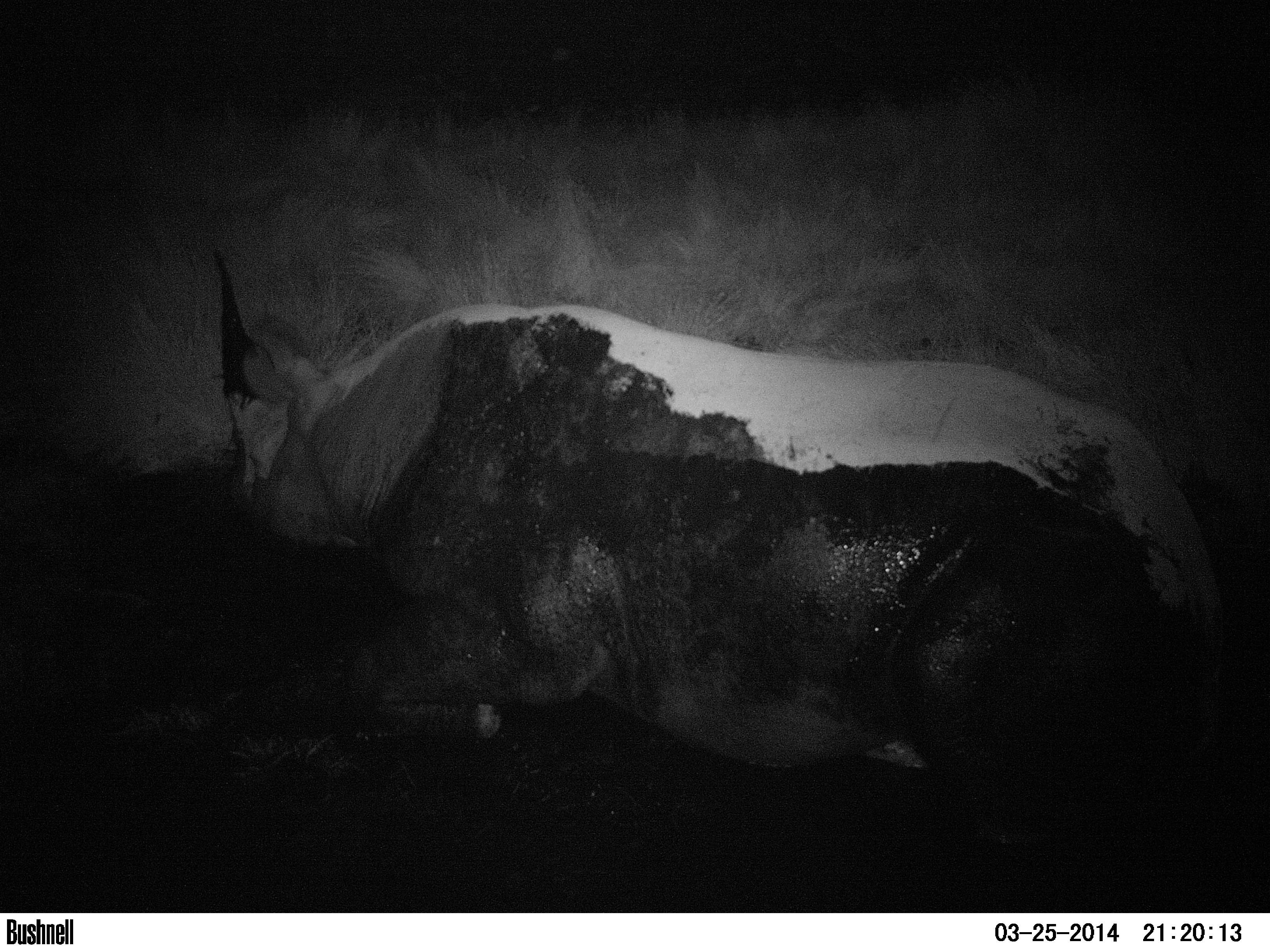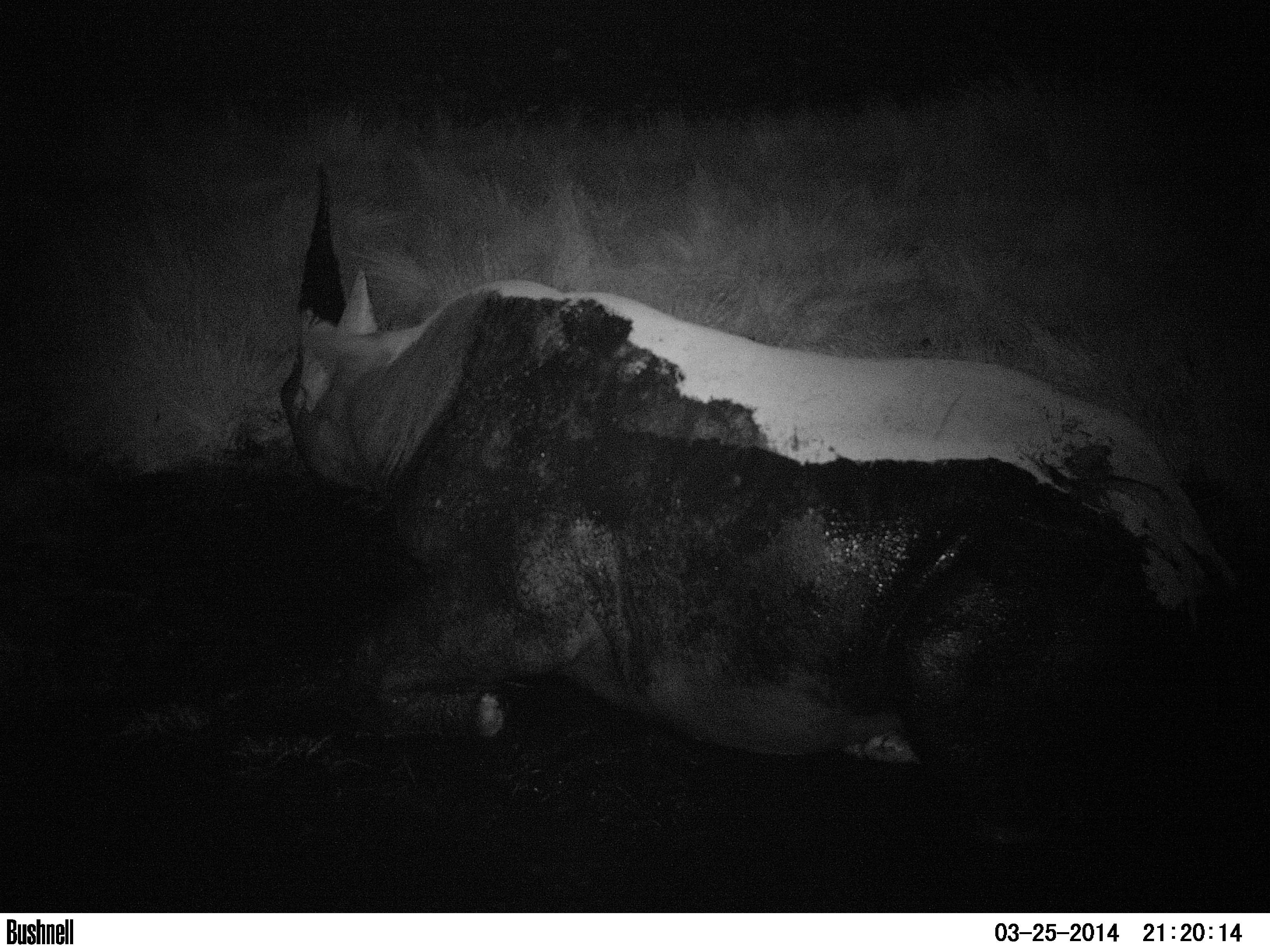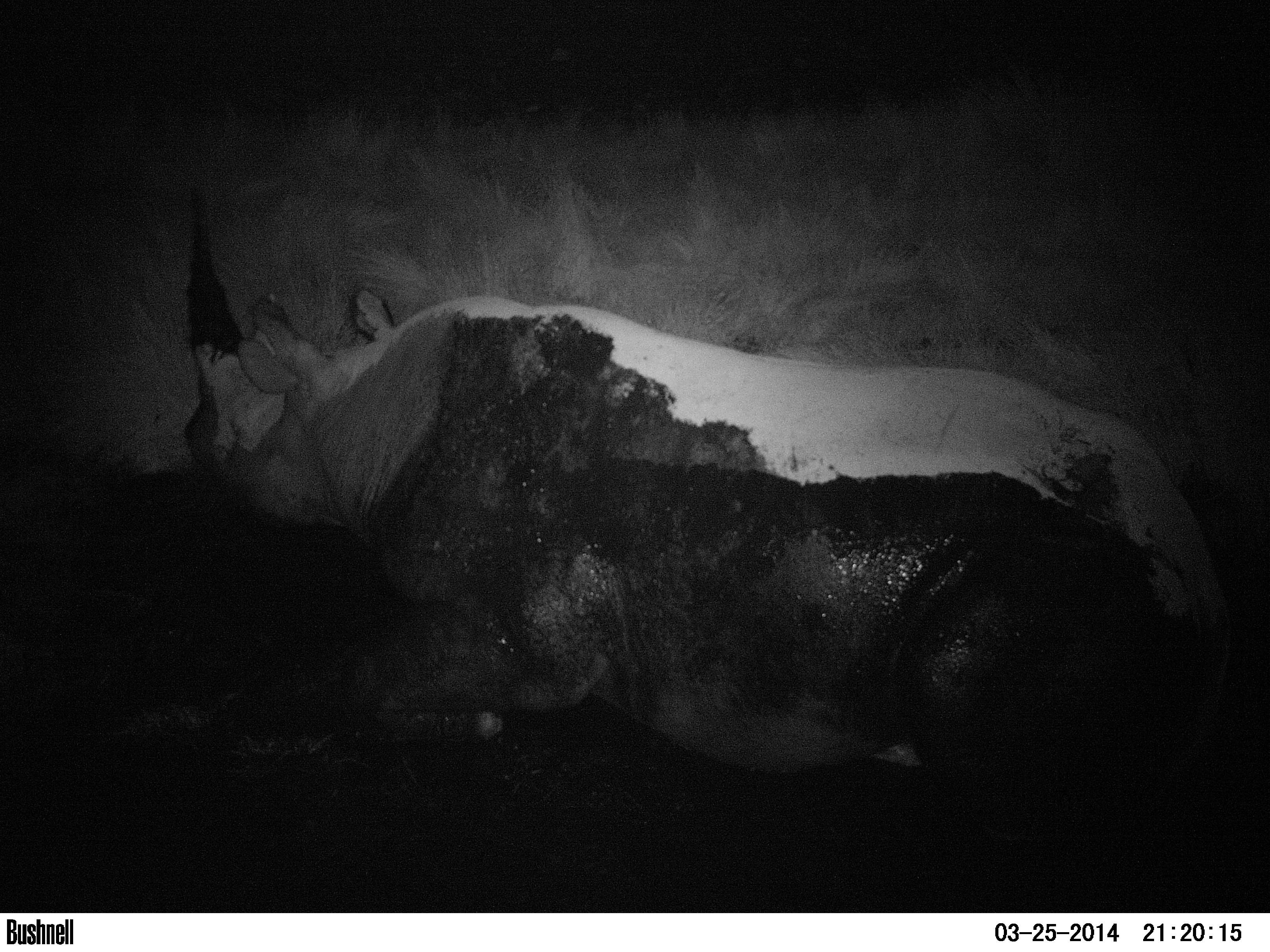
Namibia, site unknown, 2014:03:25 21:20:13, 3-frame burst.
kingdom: Animalia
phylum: Chordata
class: Mammalia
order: Perissodactyla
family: Rhinocerotidae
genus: Diceros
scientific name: Diceros bicornis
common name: black rhinoceros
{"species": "Diceros bicornis (black rhinoceros)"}